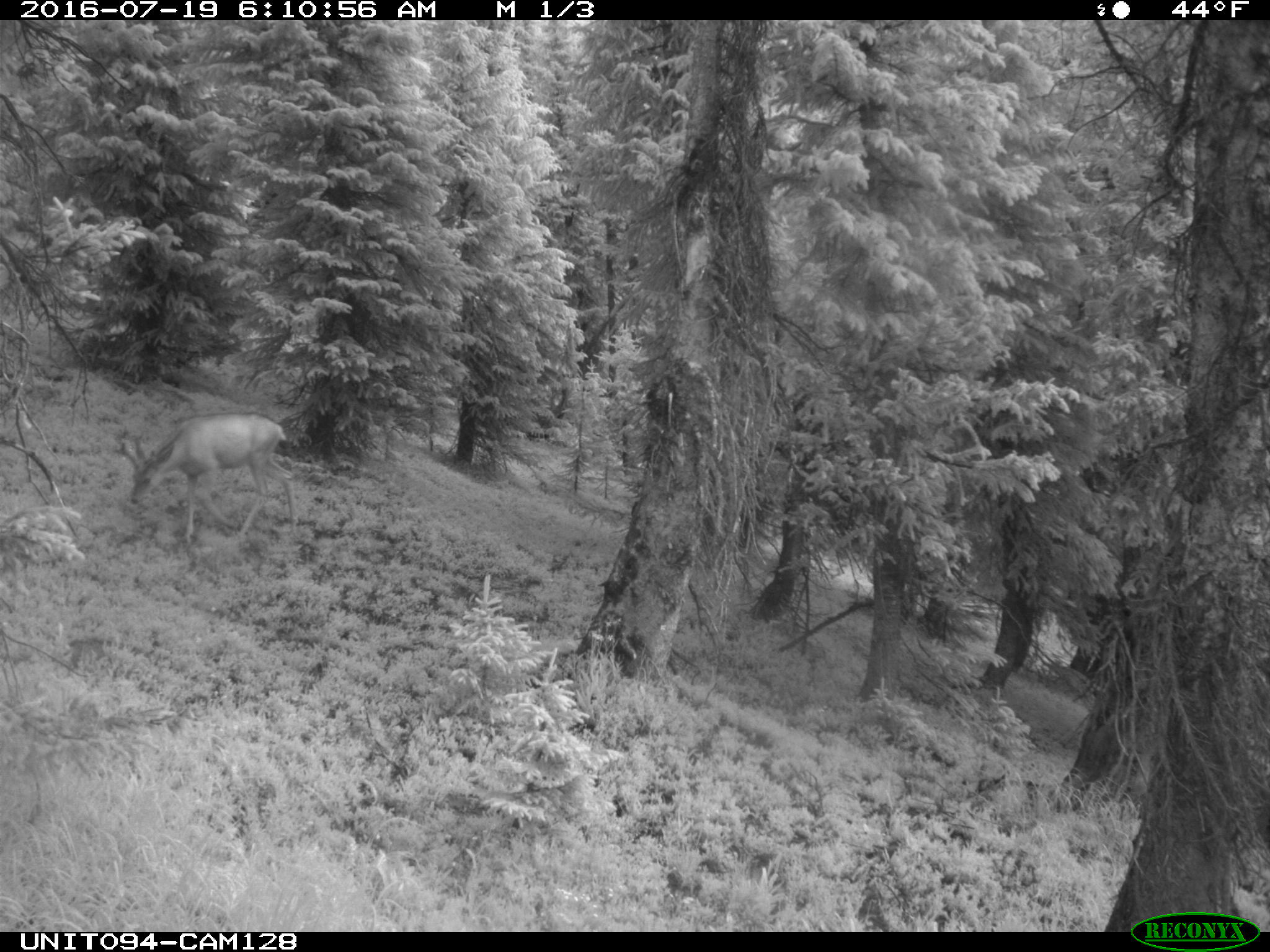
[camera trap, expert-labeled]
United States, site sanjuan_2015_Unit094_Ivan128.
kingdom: Animalia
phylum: Chordata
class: Mammalia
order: Artiodactyla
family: Cervidae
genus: Odocoileus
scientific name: Odocoileus hemionus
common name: mule deer